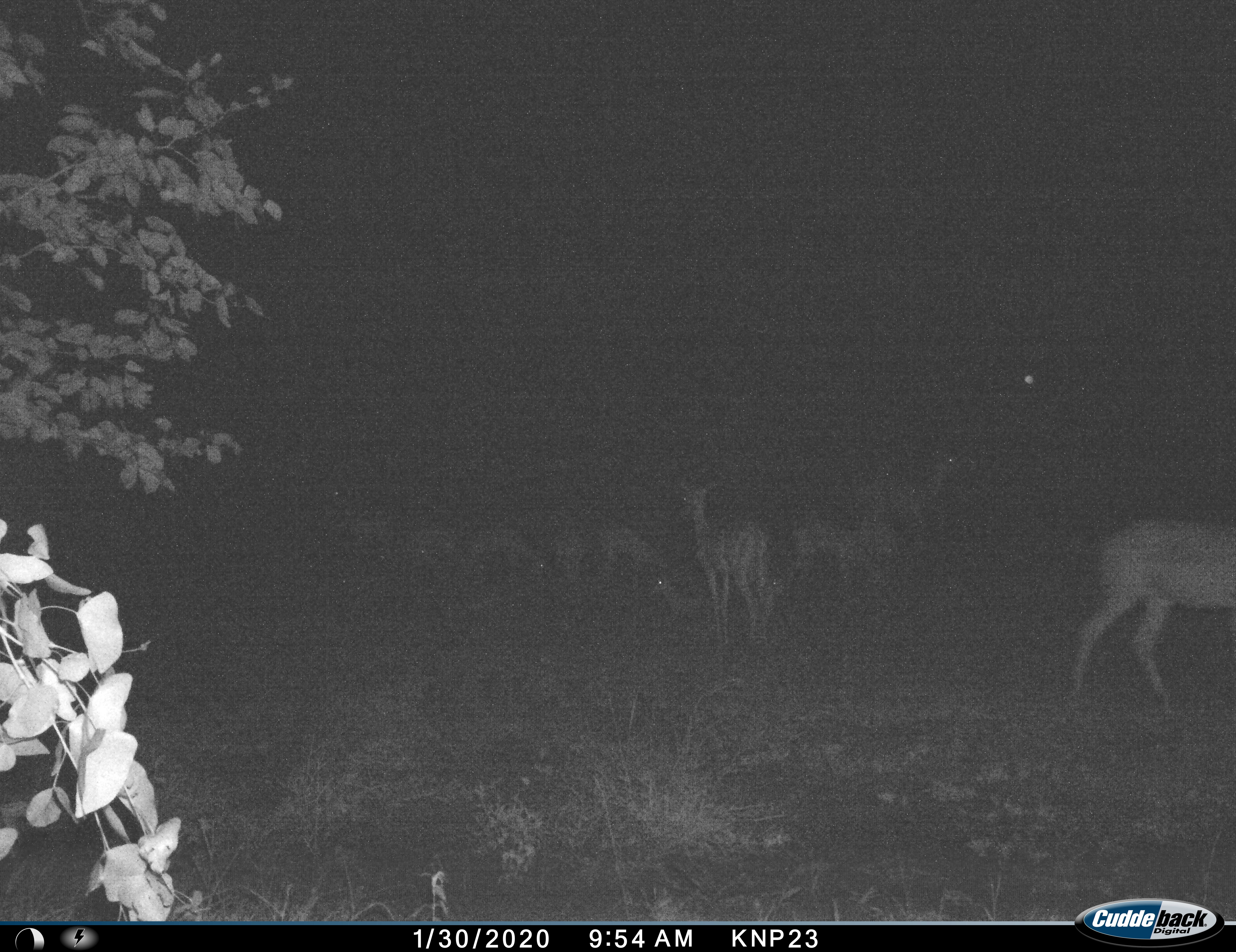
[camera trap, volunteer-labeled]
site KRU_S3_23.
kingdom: Animalia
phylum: Chordata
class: Mammalia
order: Artiodactyla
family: Bovidae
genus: Aepyceros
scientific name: Aepyceros melampus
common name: impala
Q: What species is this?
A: Impala (Aepyceros melampus).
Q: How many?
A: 11-50.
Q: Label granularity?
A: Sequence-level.